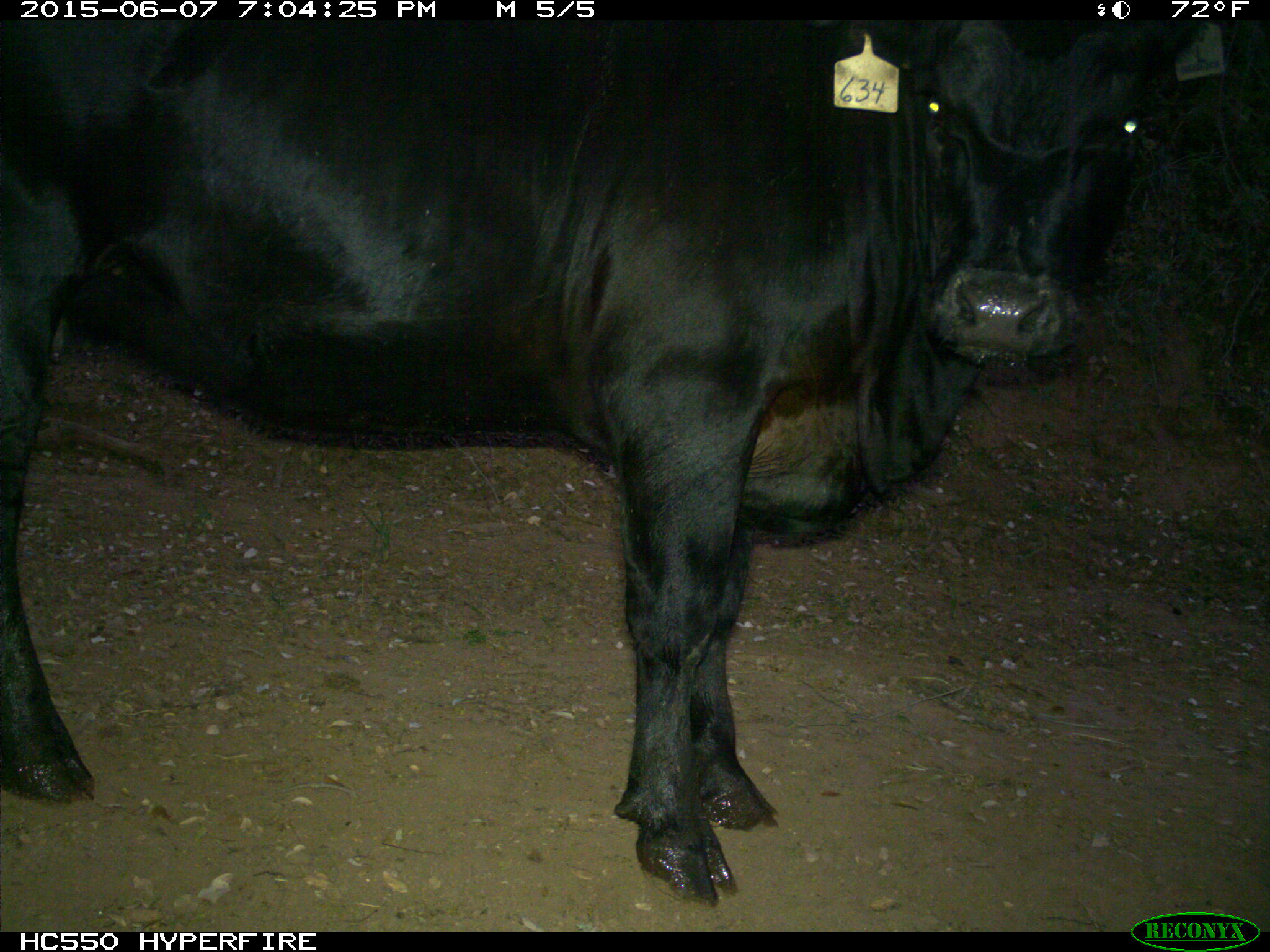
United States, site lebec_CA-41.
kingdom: Animalia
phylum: Chordata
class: Mammalia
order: Artiodactyla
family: Bovidae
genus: Bos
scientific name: Bos taurus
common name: domestic cow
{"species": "Bos taurus (domestic cow)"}